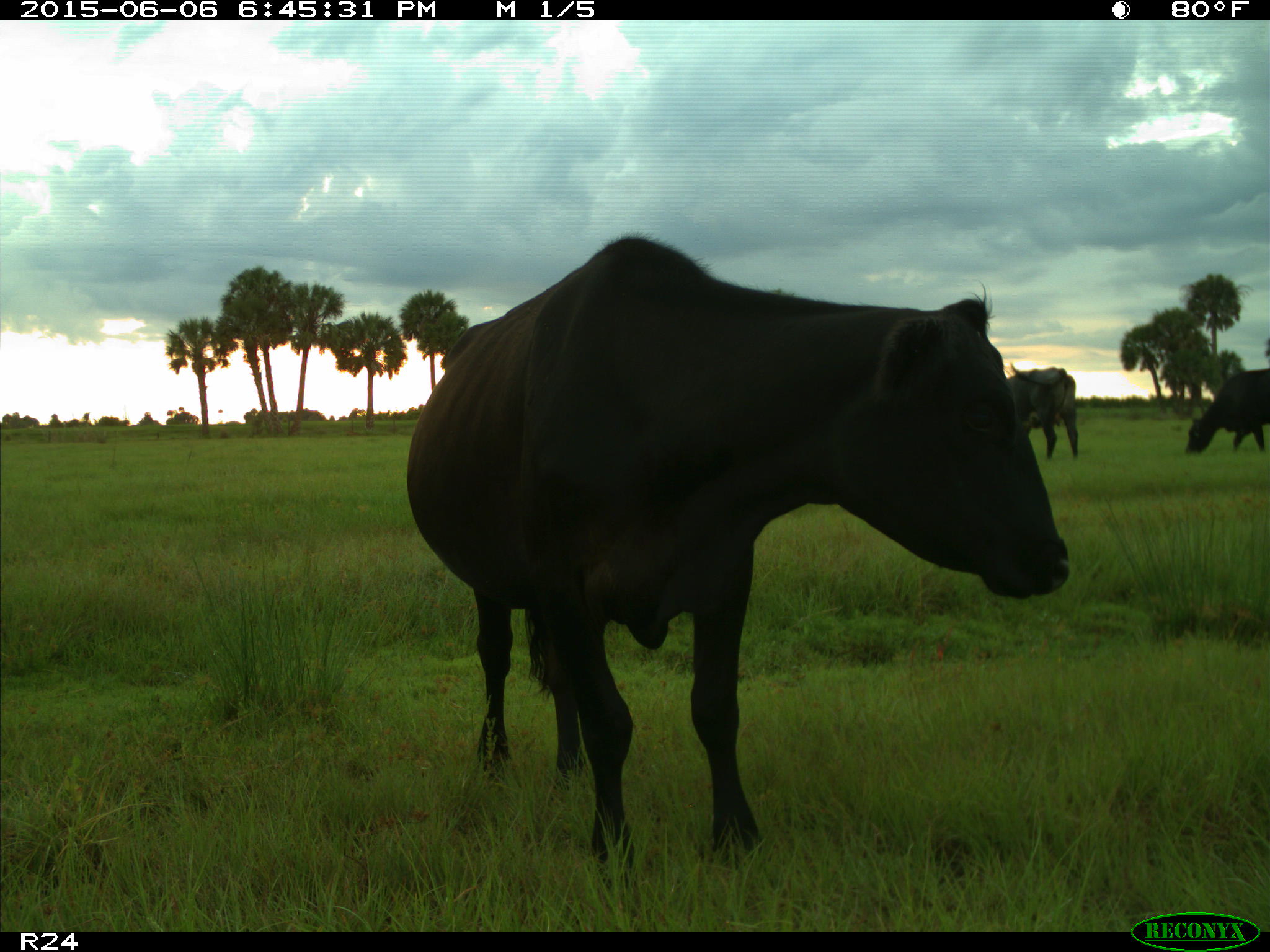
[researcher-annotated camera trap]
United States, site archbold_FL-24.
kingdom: Animalia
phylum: Chordata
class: Mammalia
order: Artiodactyla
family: Bovidae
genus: Bos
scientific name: Bos taurus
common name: domestic cow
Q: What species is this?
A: Bos taurus (domestic cow).